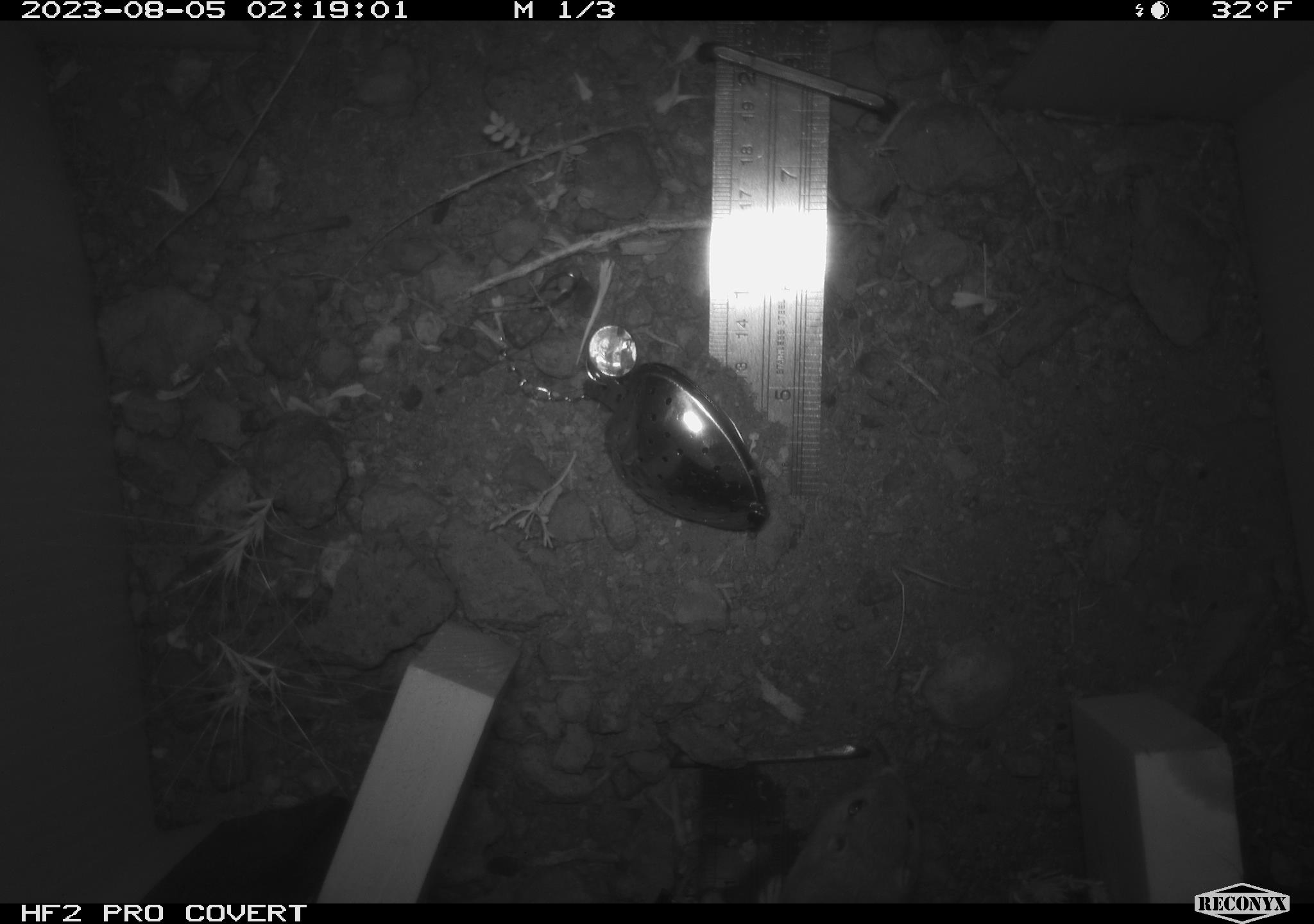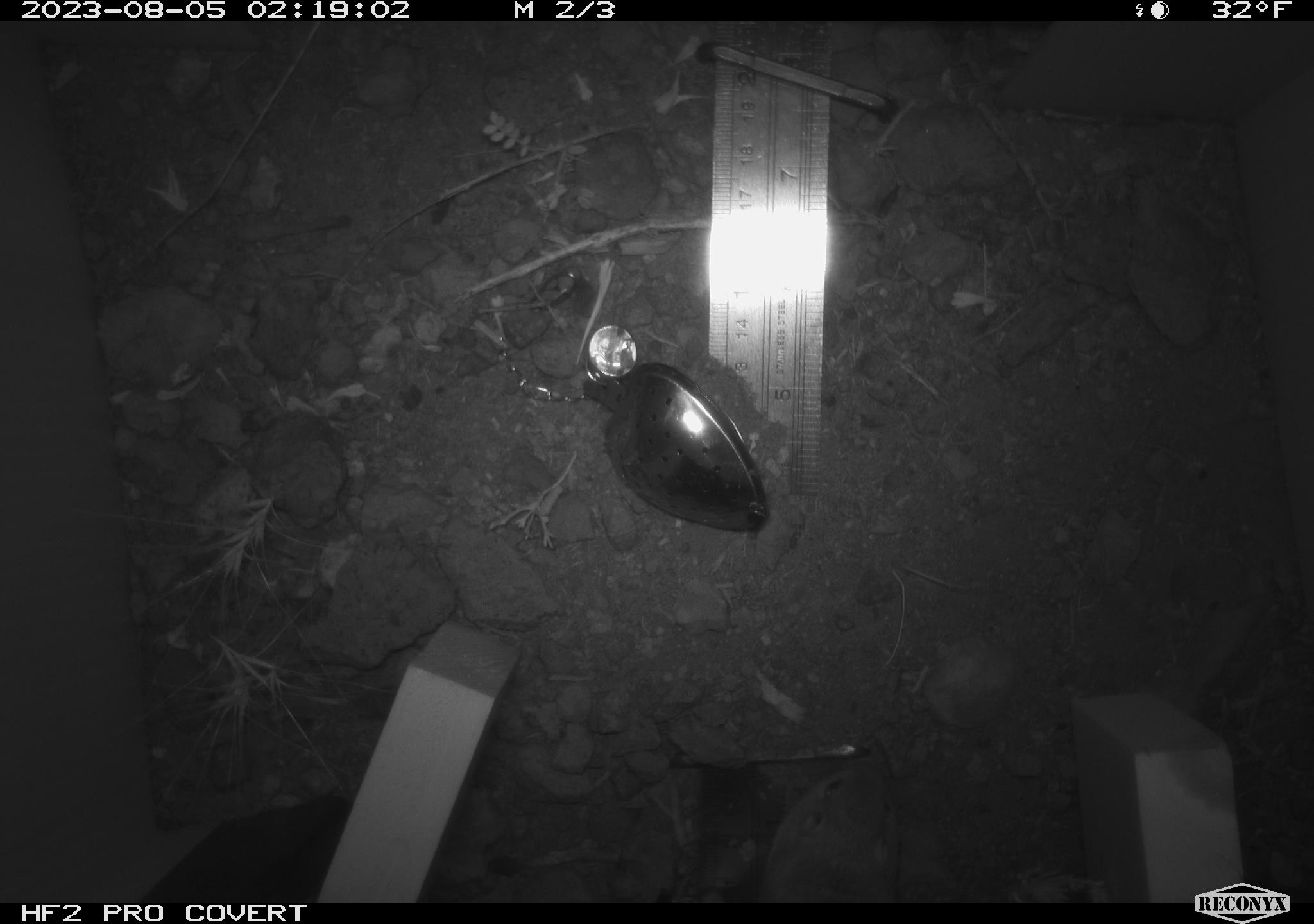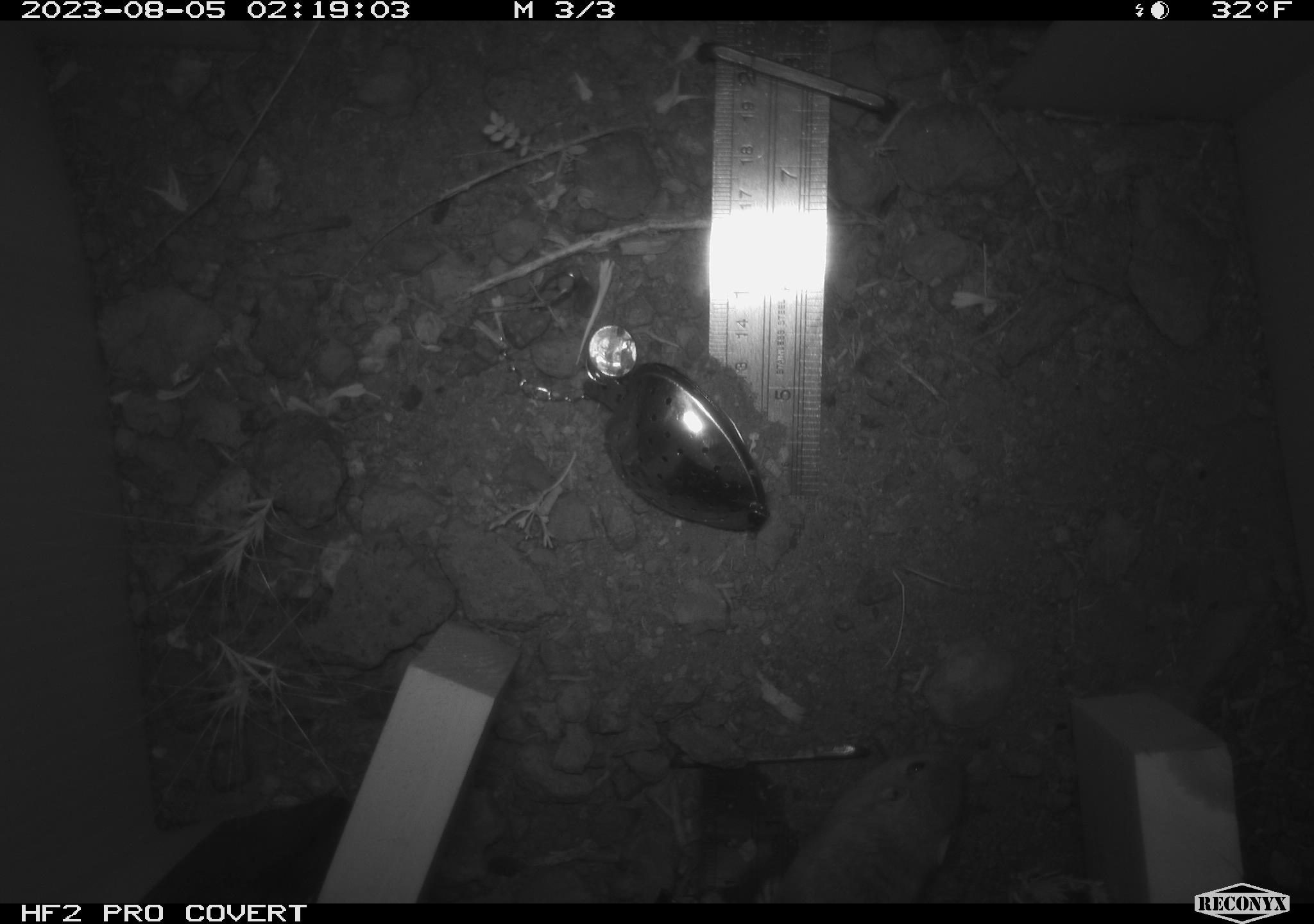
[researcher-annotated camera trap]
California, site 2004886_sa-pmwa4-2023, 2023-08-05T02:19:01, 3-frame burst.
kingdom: Animalia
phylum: Chordata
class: Mammalia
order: Rodentia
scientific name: Rodentia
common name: mouse species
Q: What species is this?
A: Mouse species (Rodentia).